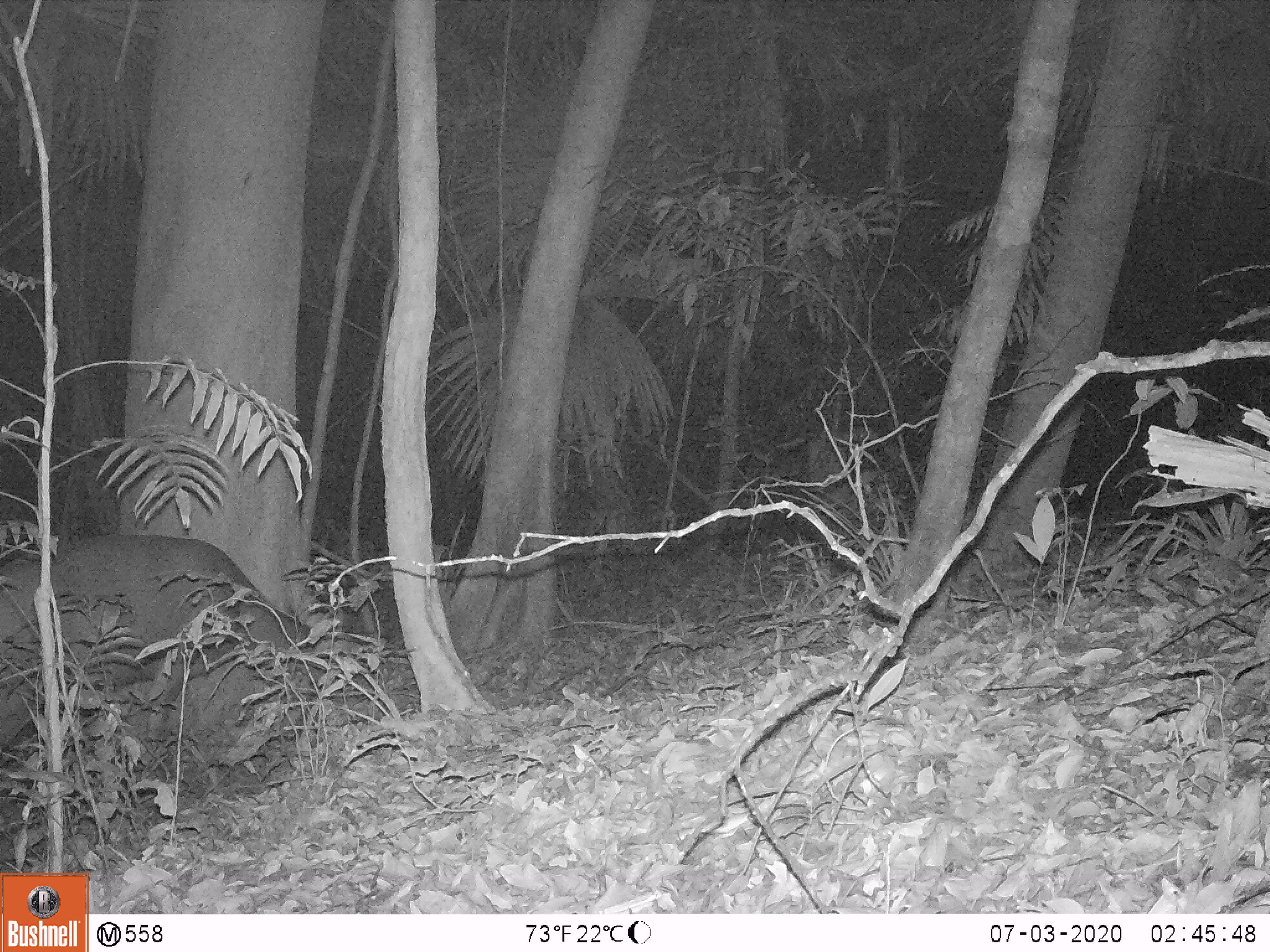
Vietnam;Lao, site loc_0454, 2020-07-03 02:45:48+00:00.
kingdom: Animalia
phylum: Chordata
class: Mammalia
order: Artiodactyla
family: Cervidae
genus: Rusa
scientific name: Rusa unicolor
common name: sambar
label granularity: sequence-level